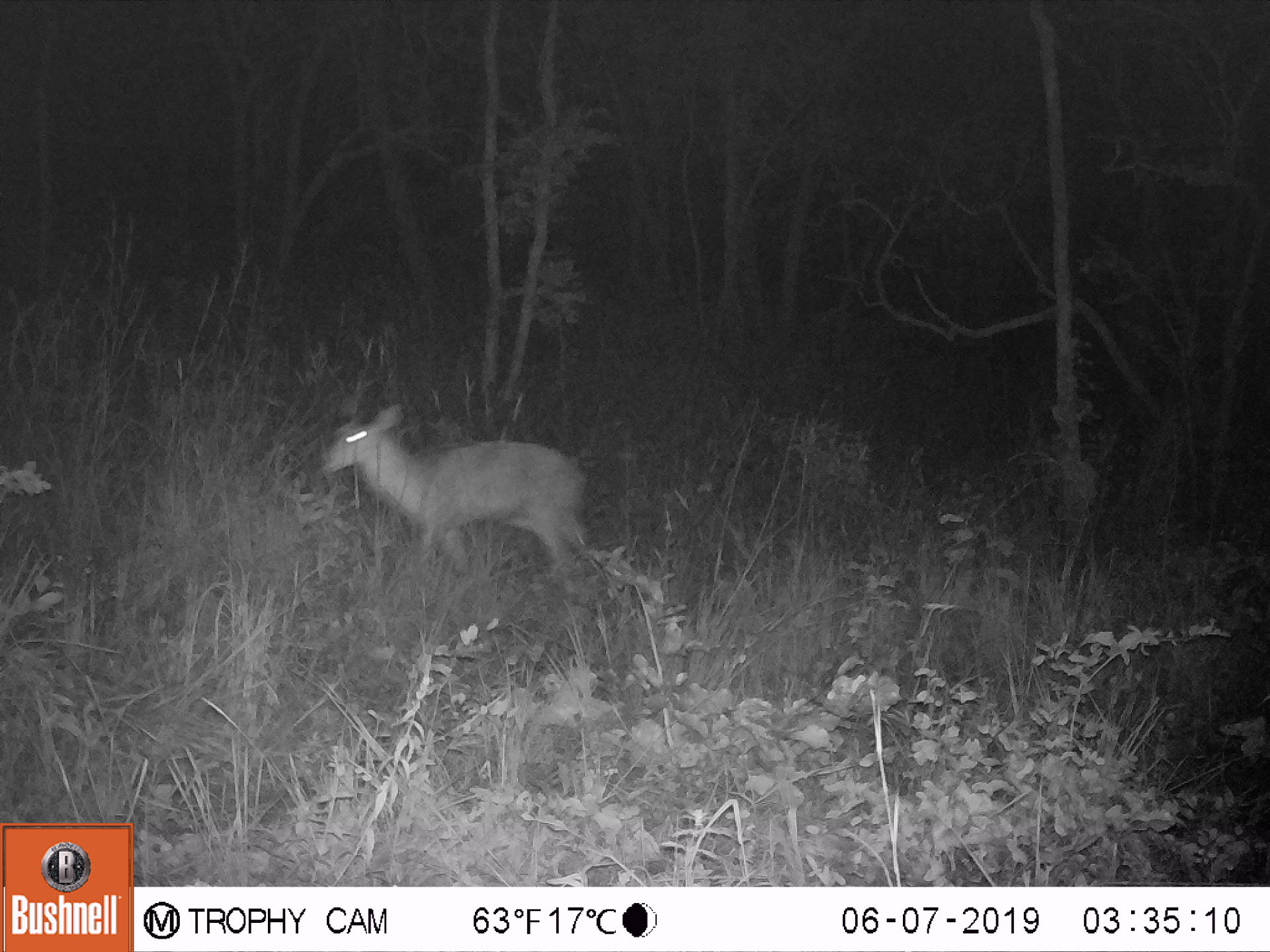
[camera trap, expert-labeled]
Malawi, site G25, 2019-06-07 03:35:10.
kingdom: Animalia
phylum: Chordata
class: Mammalia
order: Artiodactyla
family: Bovidae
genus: Redunca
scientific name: Redunca arundinum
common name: southern reedbuck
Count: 1.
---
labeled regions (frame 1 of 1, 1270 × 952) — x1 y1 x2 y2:
southern reedbuck: 311 360 606 574